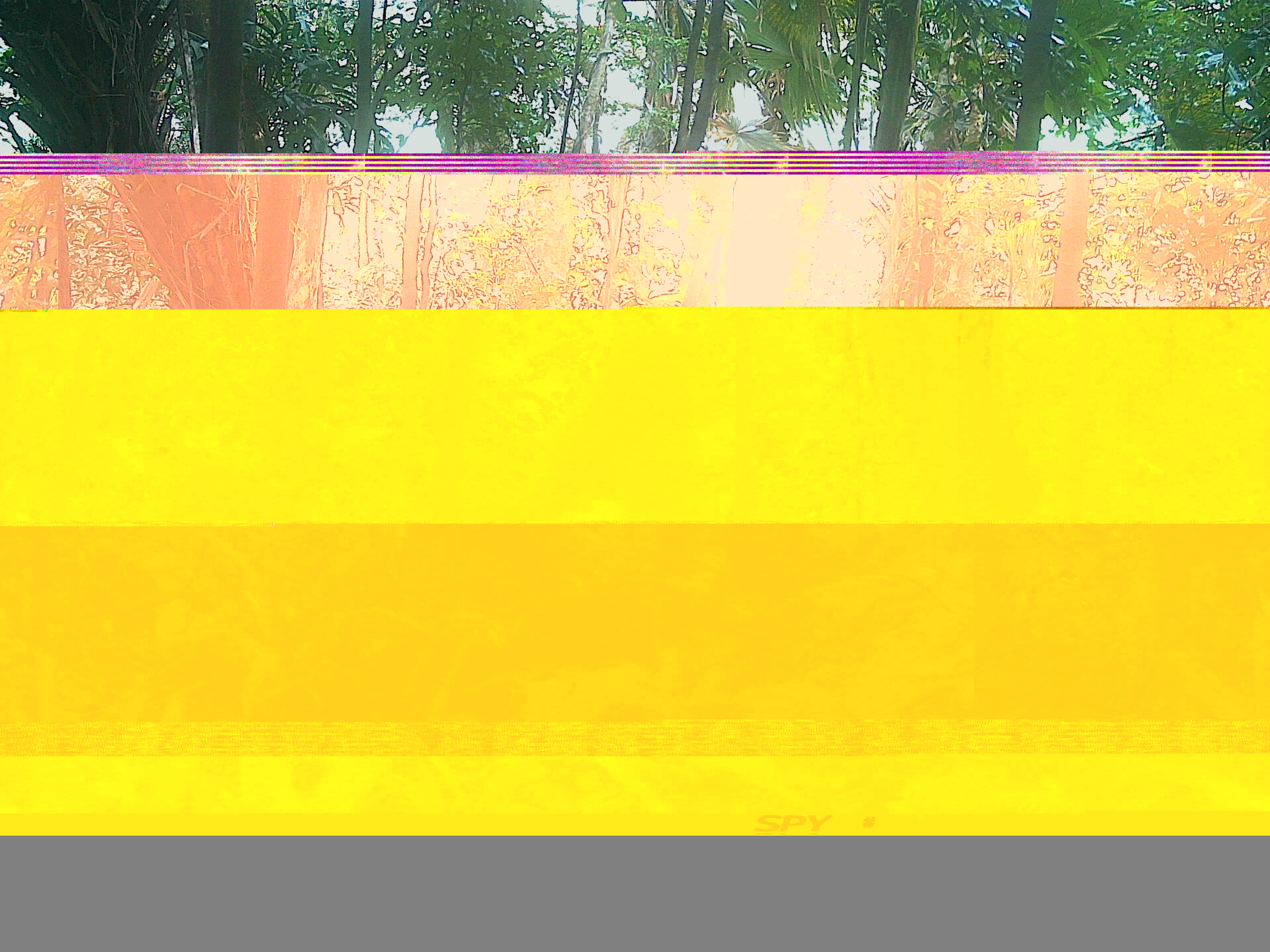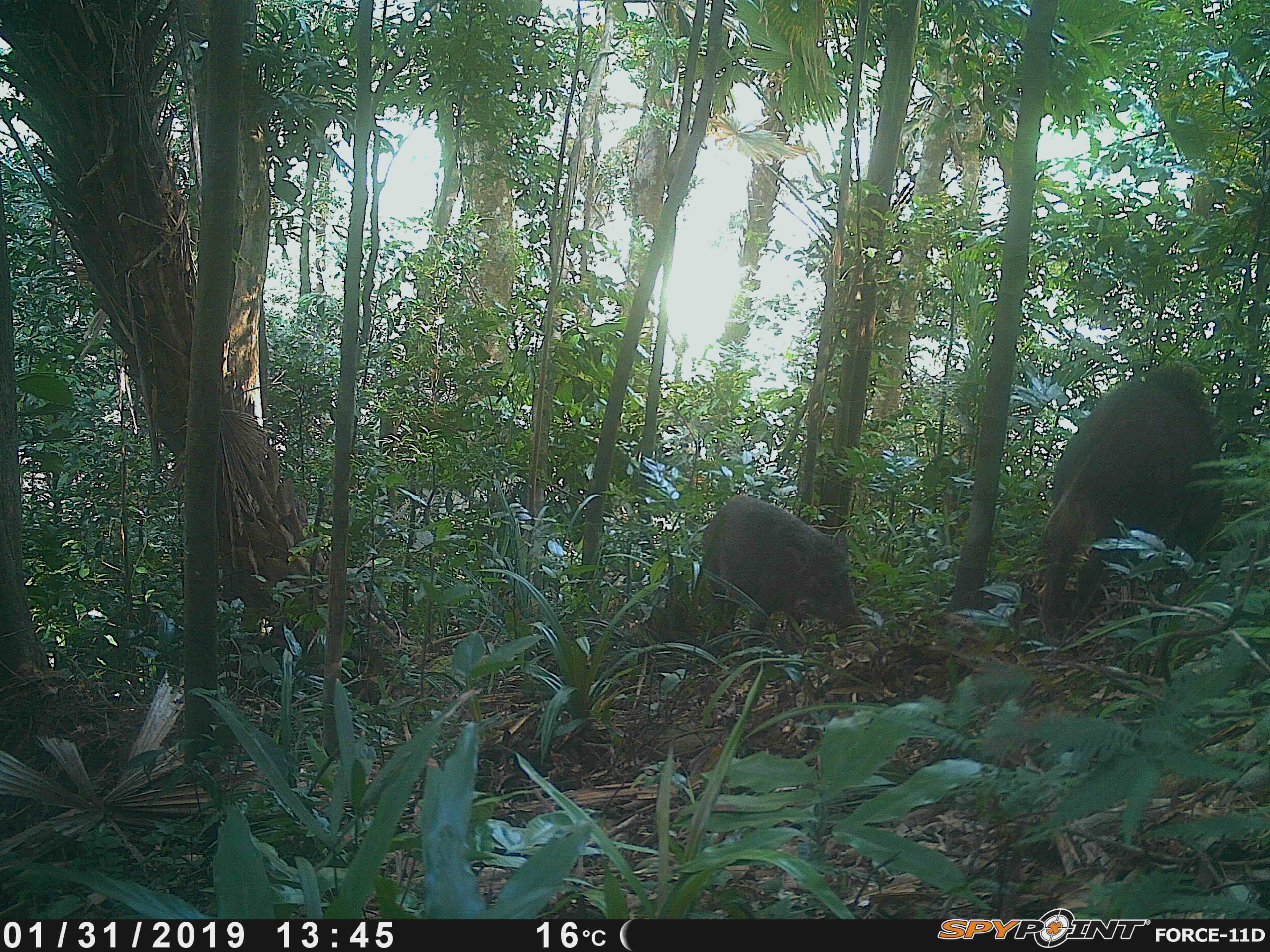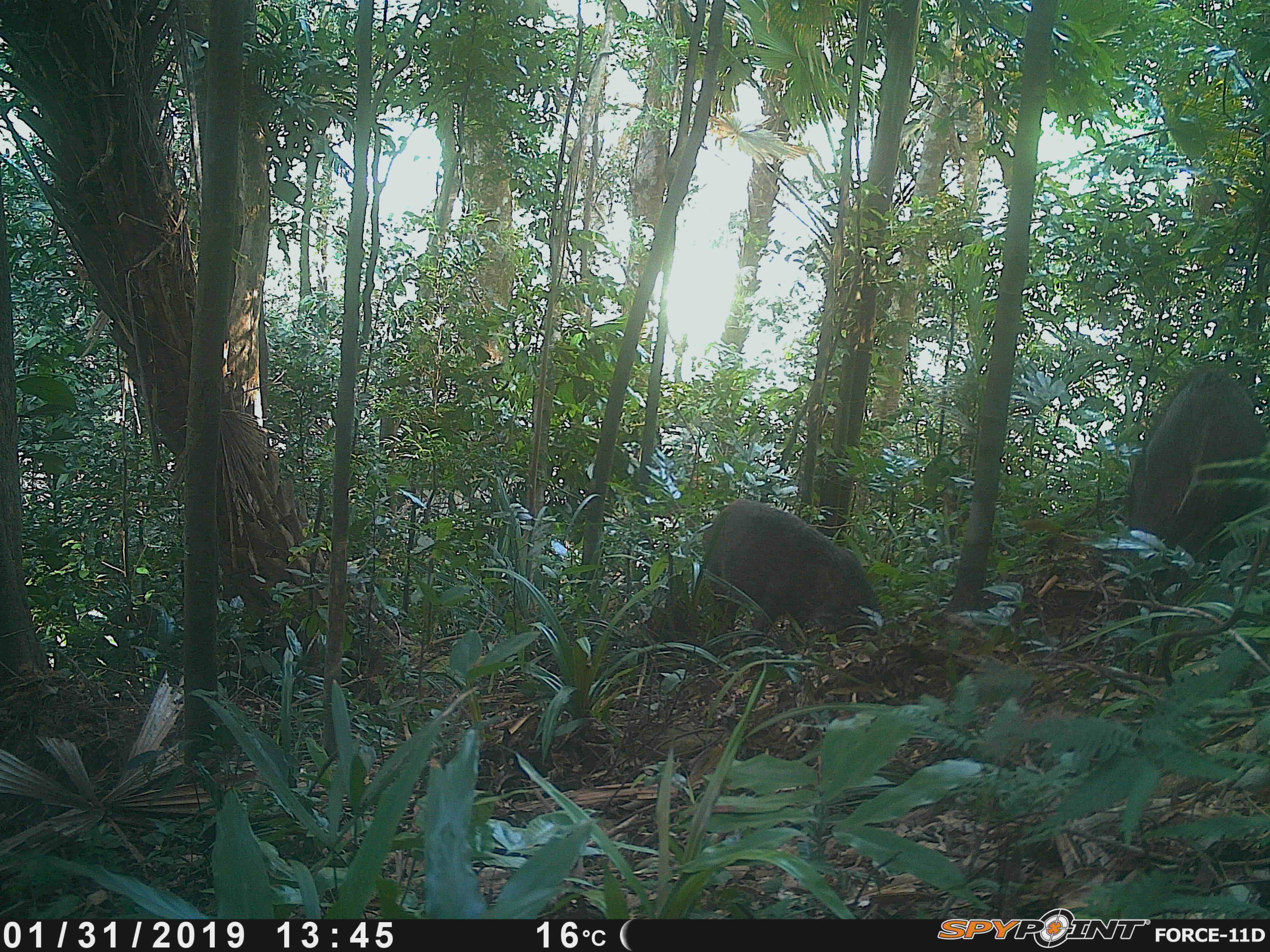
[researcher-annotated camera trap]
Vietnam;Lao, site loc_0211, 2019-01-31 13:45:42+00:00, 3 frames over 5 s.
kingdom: Animalia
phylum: Chordata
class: Mammalia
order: Artiodactyla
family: Suidae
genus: Sus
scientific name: Sus scrofa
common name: eurasian wild pig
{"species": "eurasian wild pig (Sus scrofa)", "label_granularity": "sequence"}